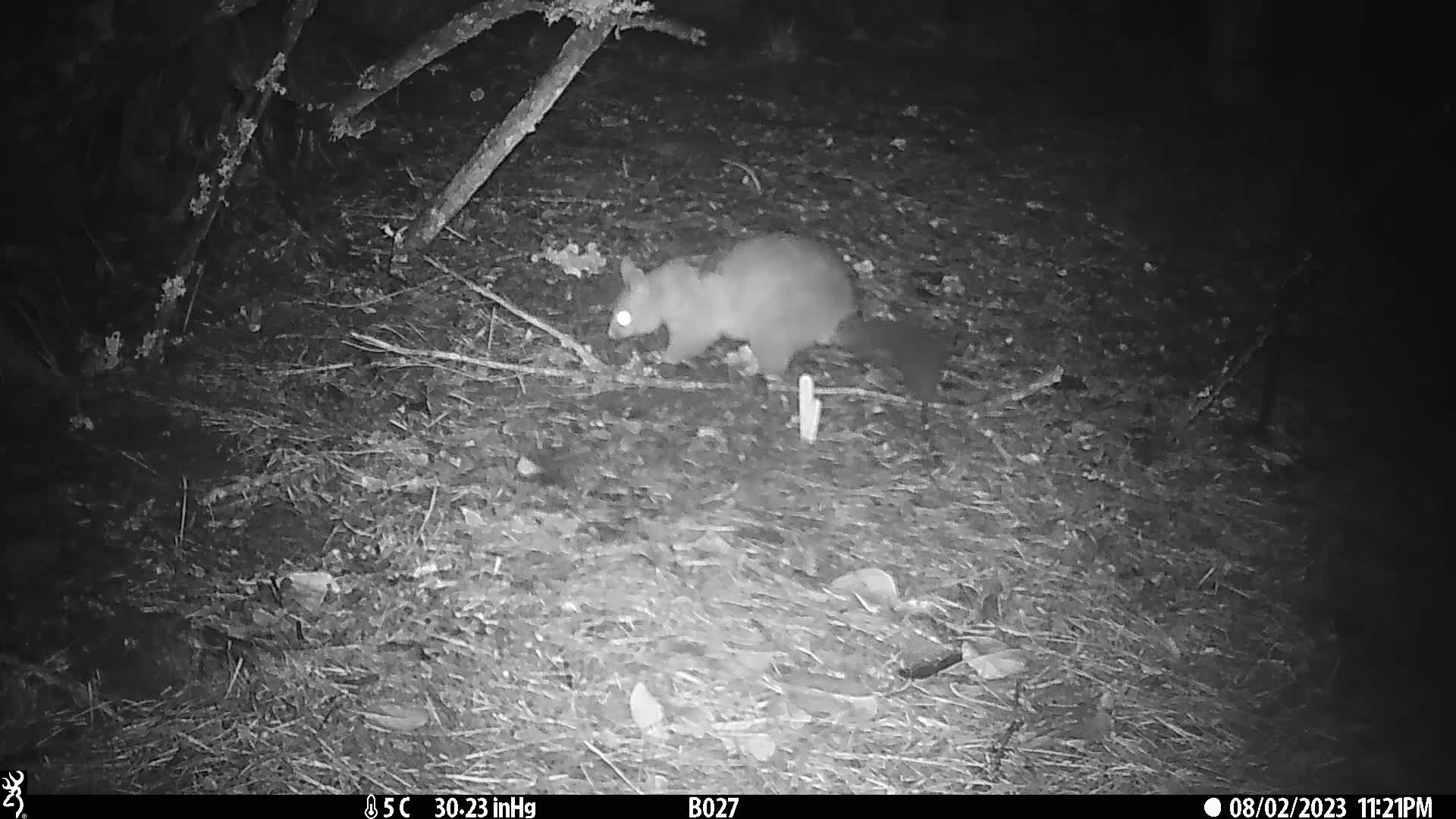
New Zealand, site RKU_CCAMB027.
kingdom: Animalia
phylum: Chordata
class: Mammalia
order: Diprotodontia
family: Phalangeridae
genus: Trichosurus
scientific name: Trichosurus vulpecula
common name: common brushtail possum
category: possum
Possum (common brushtail possum) (Trichosurus vulpecula).